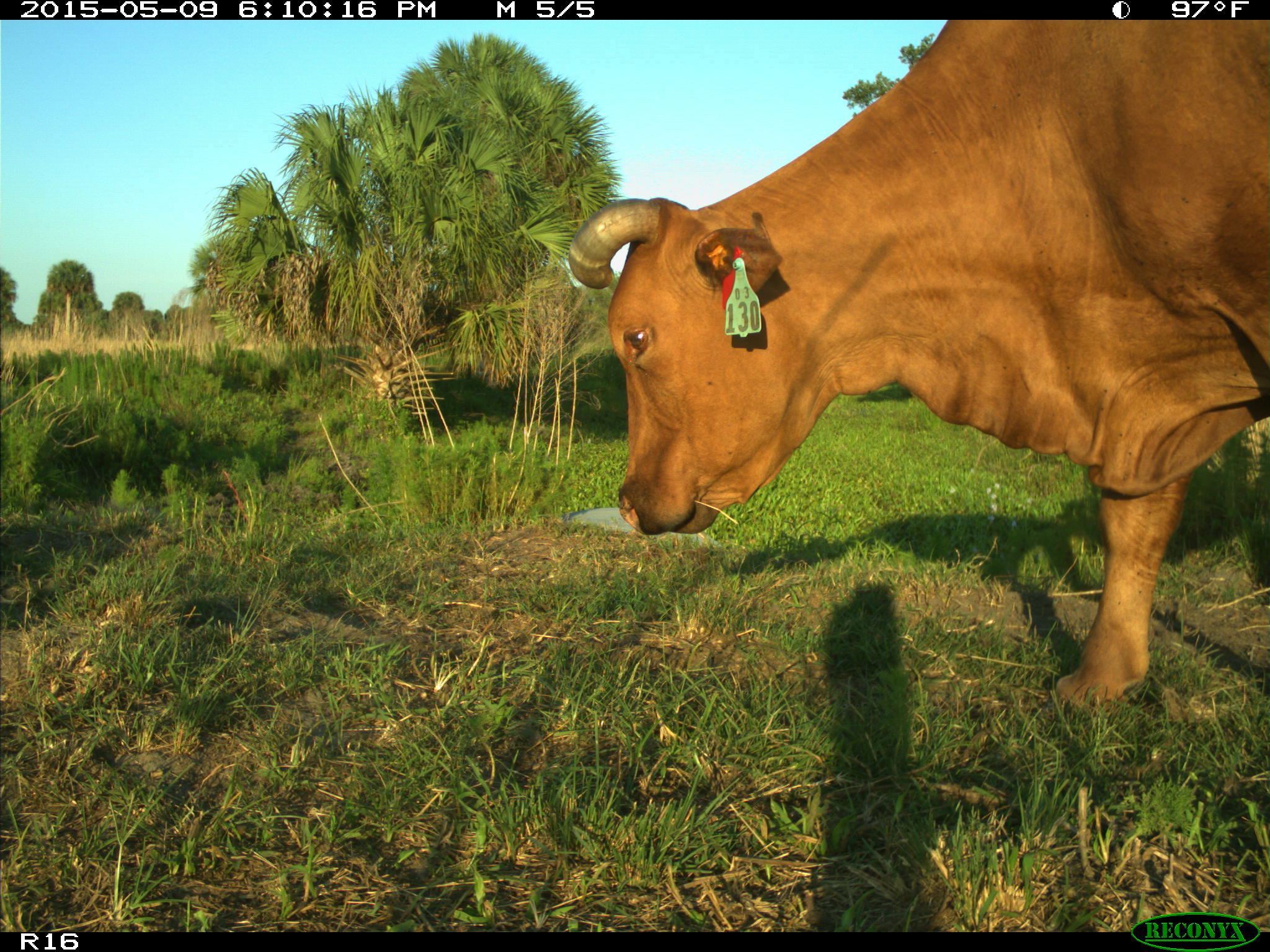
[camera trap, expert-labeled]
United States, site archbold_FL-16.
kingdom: Animalia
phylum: Chordata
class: Mammalia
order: Artiodactyla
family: Suidae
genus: Sus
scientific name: Sus scrofa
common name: wild boar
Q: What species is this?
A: Sus scrofa (wild boar).